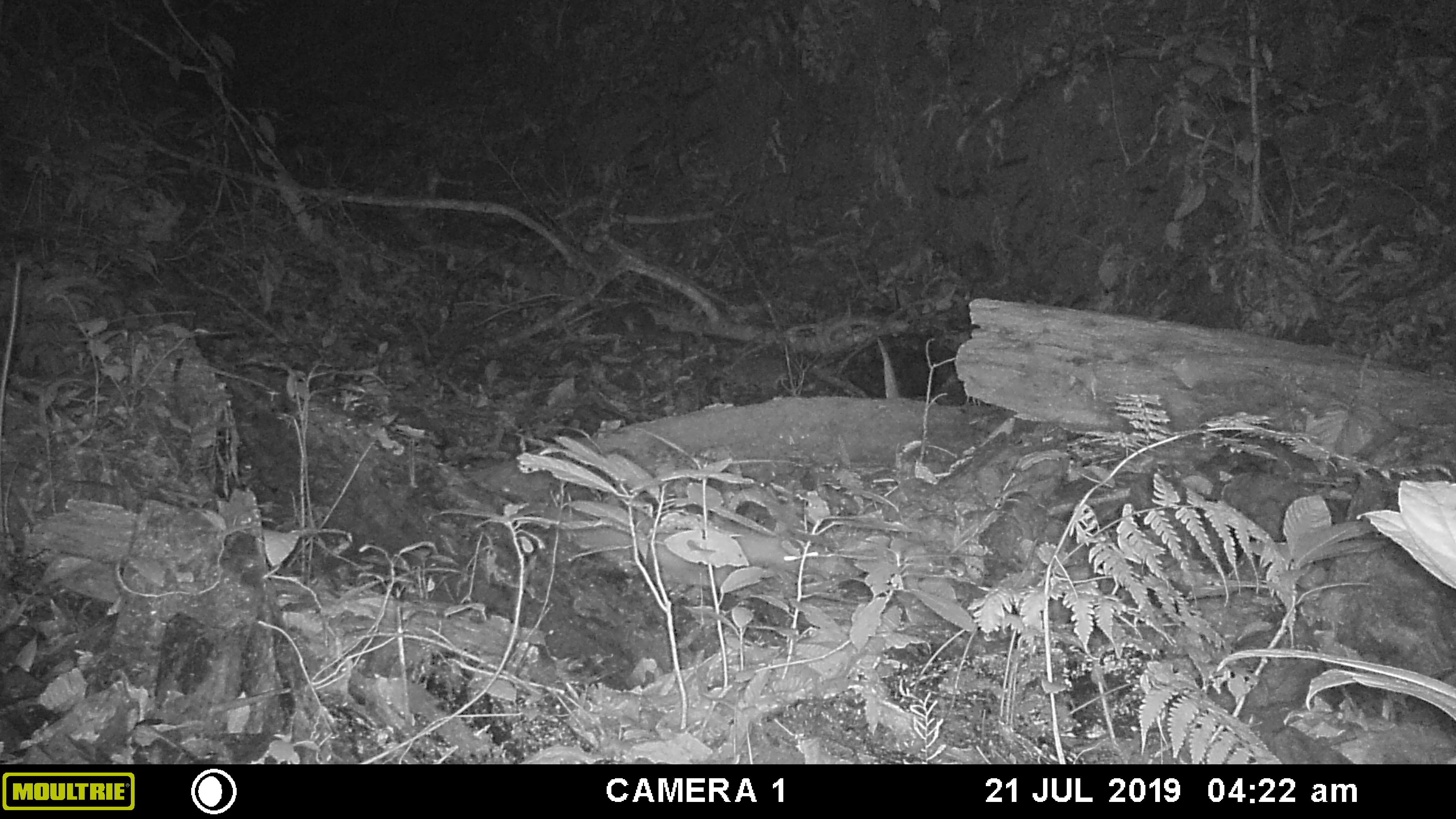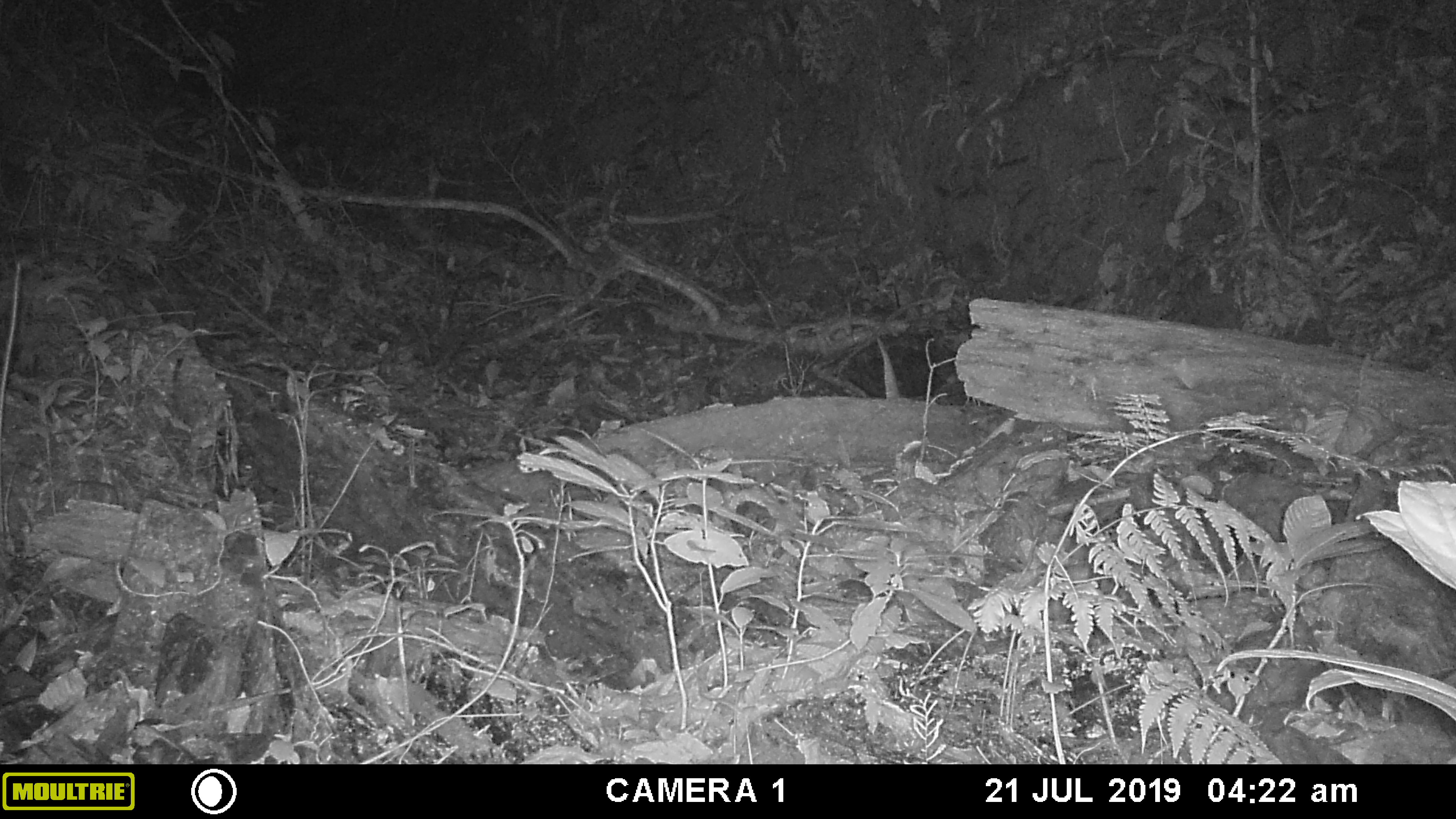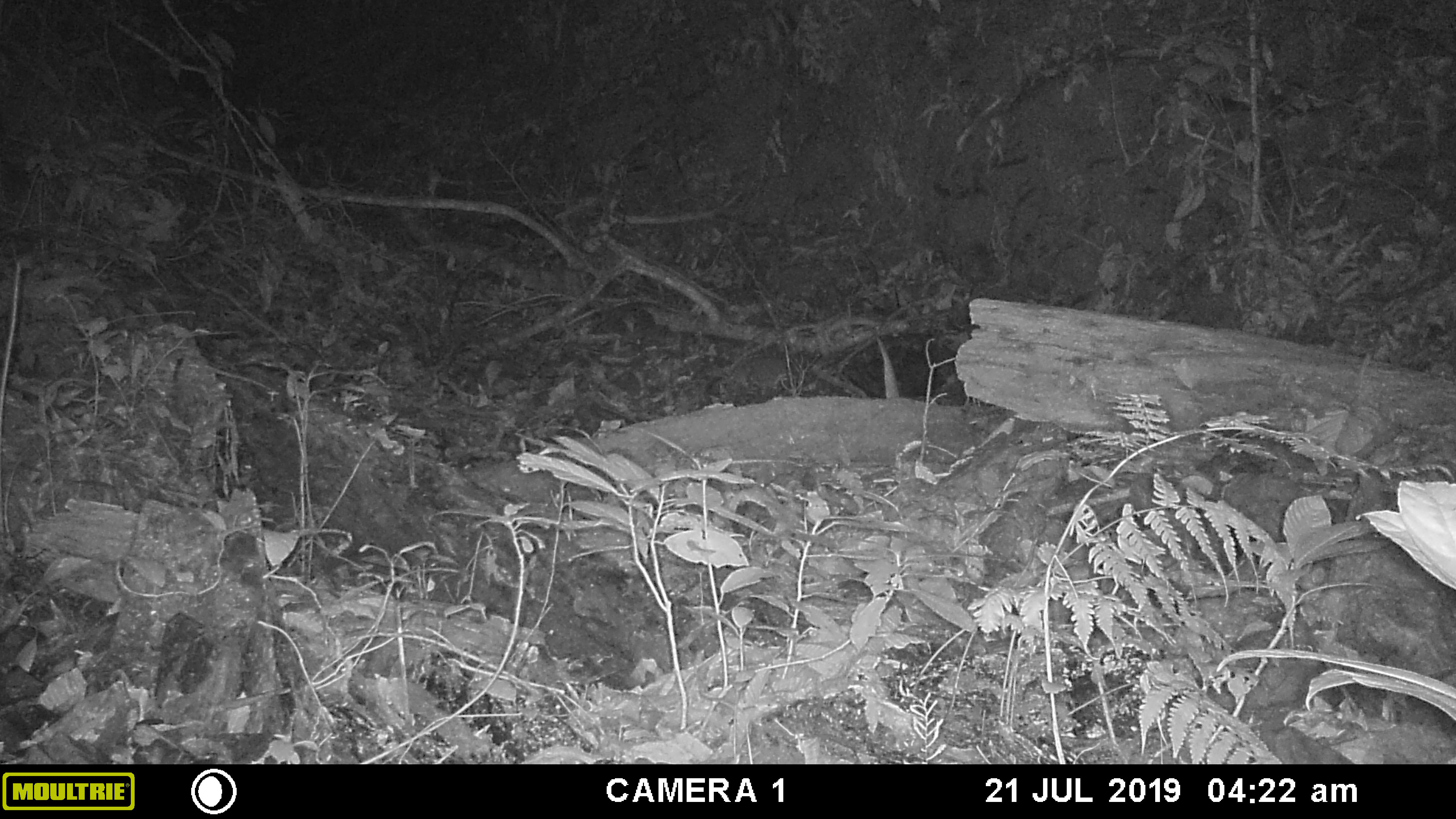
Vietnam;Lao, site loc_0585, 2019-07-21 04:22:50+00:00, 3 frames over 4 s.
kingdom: Animalia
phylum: Chordata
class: Mammalia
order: Carnivora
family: Mustelidae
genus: Melogale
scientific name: Melogale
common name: ferret badger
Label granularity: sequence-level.